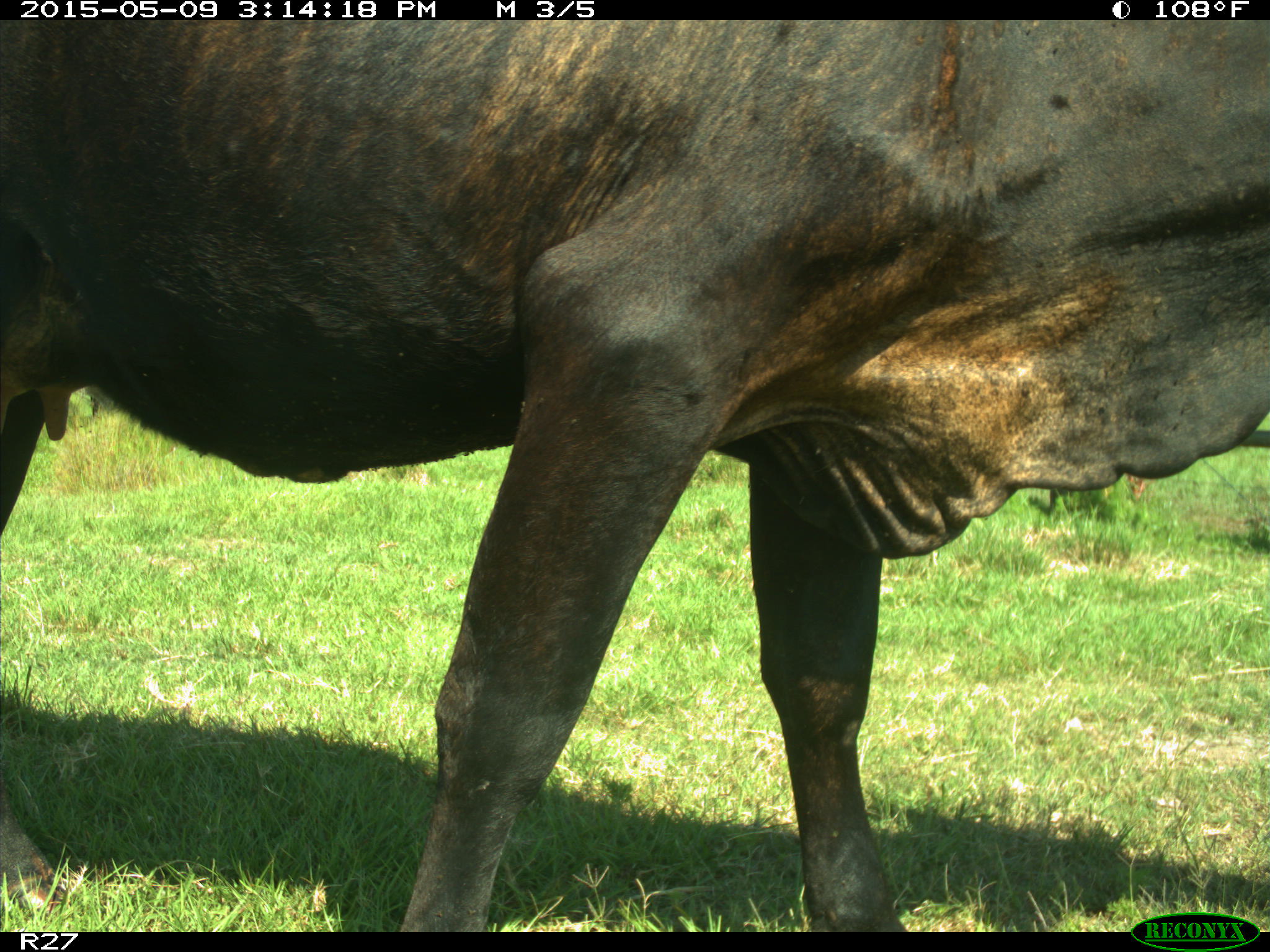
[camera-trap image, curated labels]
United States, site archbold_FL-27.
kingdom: Animalia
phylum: Chordata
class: Mammalia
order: Artiodactyla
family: Bovidae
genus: Bos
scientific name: Bos taurus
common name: domestic cow